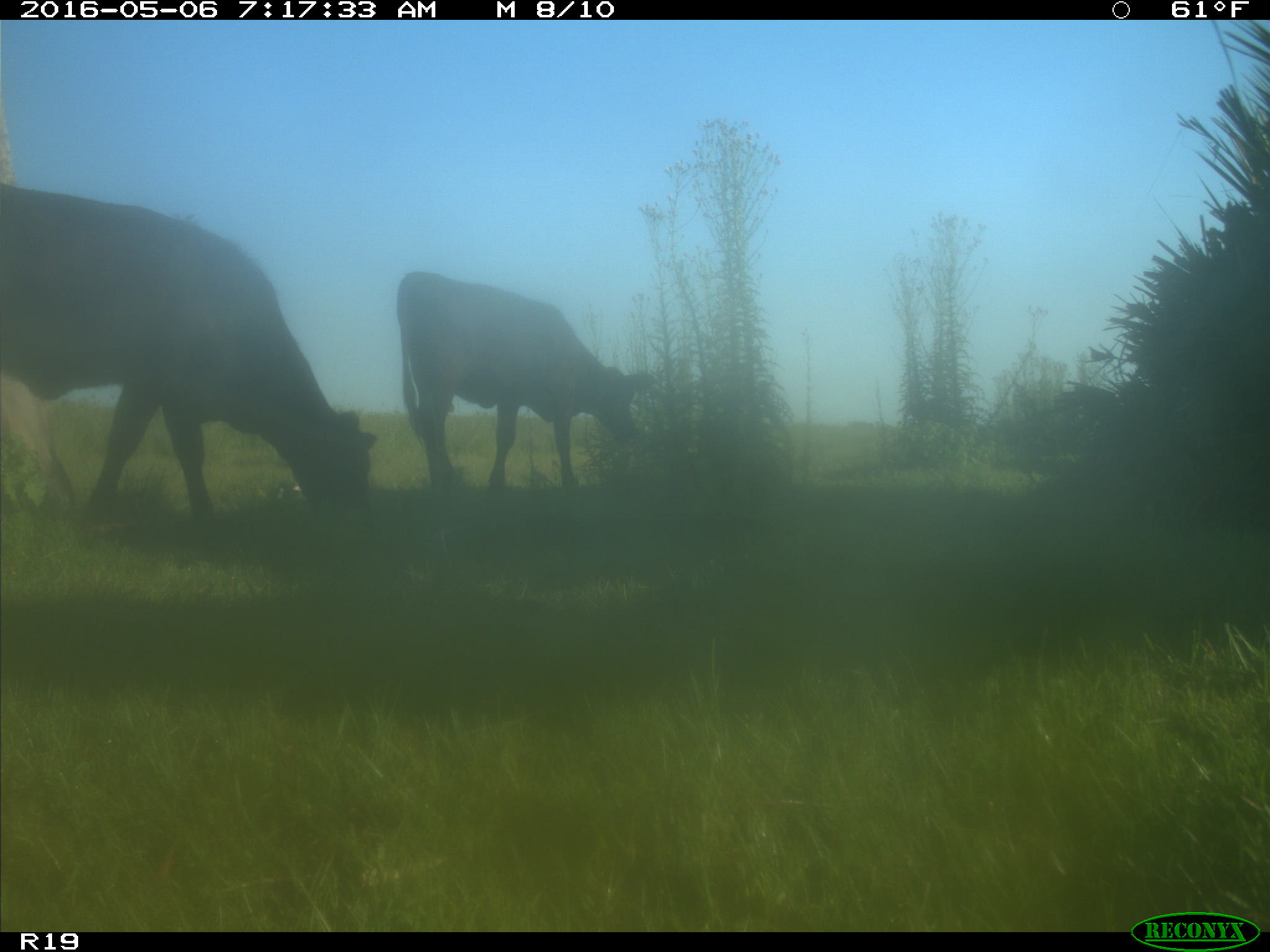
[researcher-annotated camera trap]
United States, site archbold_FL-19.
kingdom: Animalia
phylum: Chordata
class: Mammalia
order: Artiodactyla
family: Bovidae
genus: Bos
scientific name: Bos taurus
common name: domestic cow